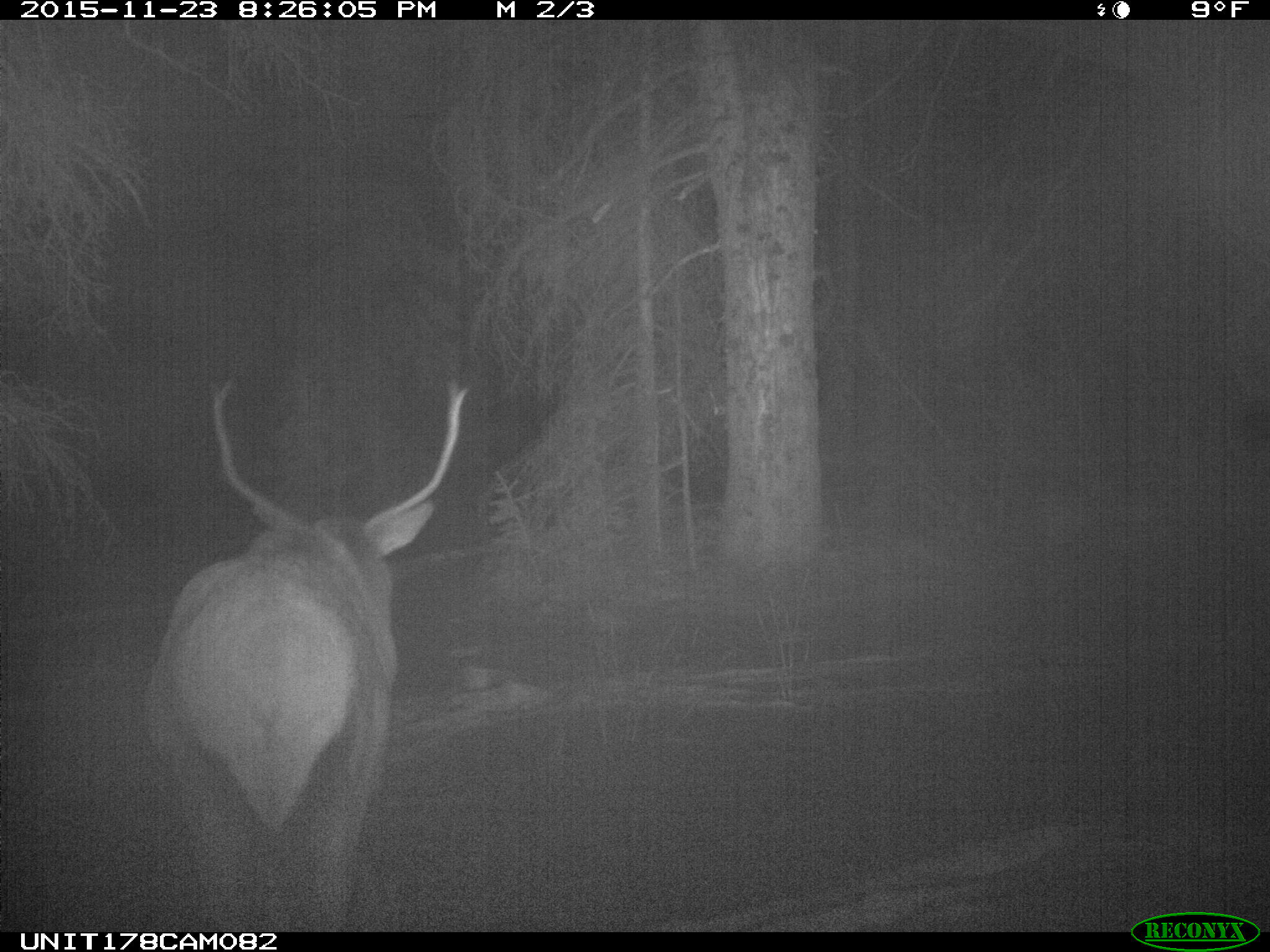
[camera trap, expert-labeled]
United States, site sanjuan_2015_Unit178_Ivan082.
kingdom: Animalia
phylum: Chordata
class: Mammalia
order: Artiodactyla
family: Cervidae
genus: Cervus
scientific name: Cervus elaphus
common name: red deer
Cervus elaphus (red deer).